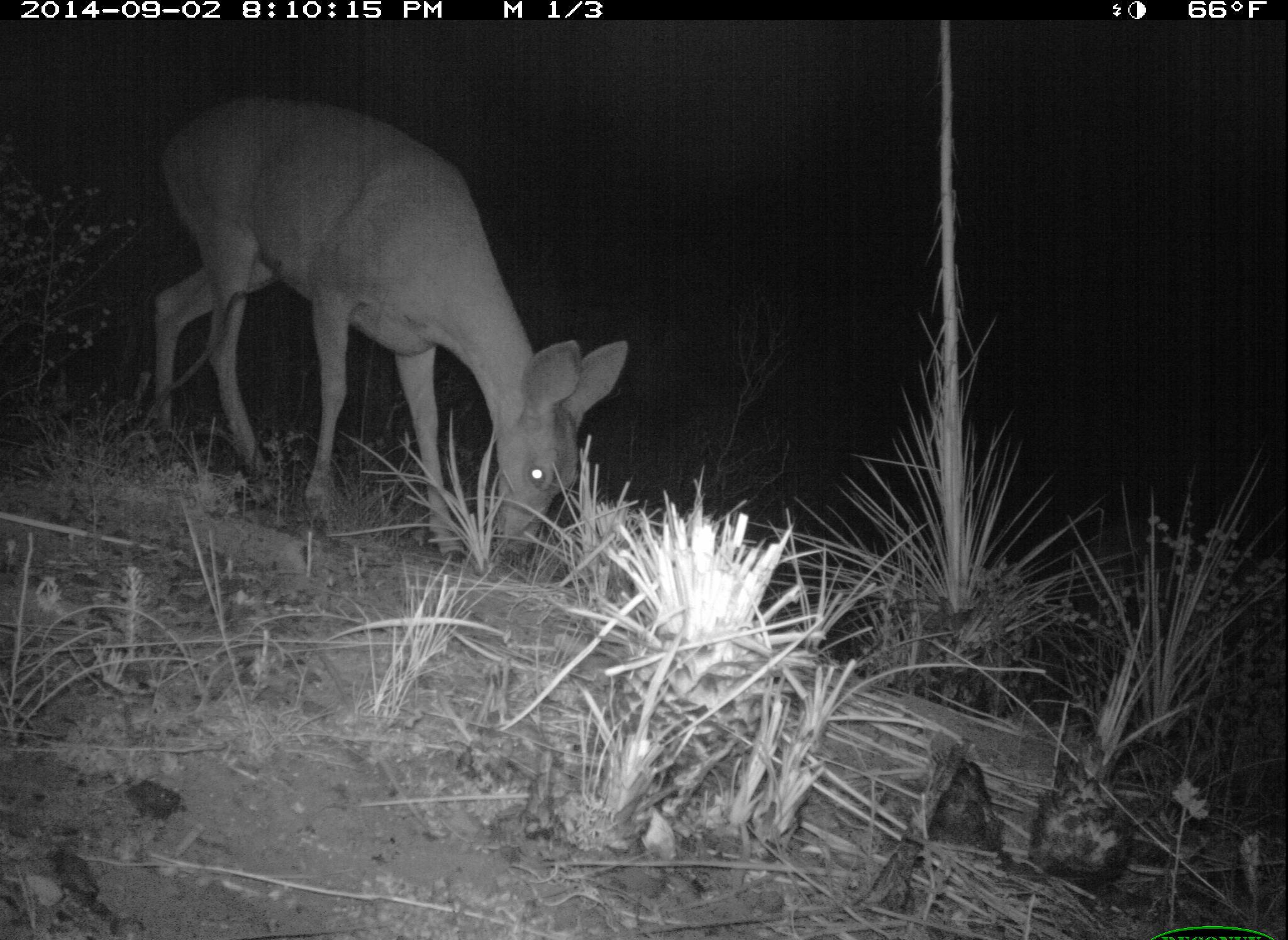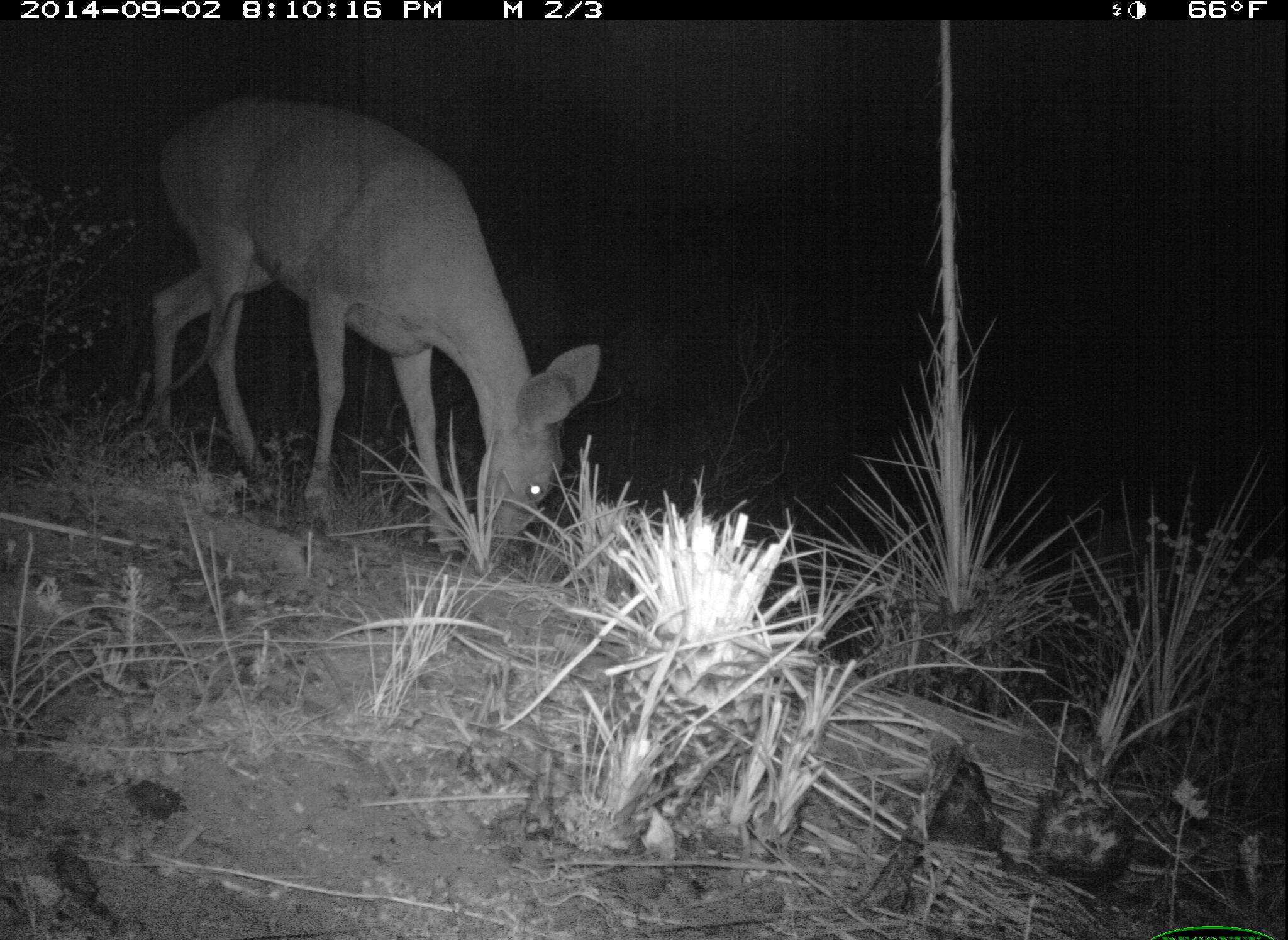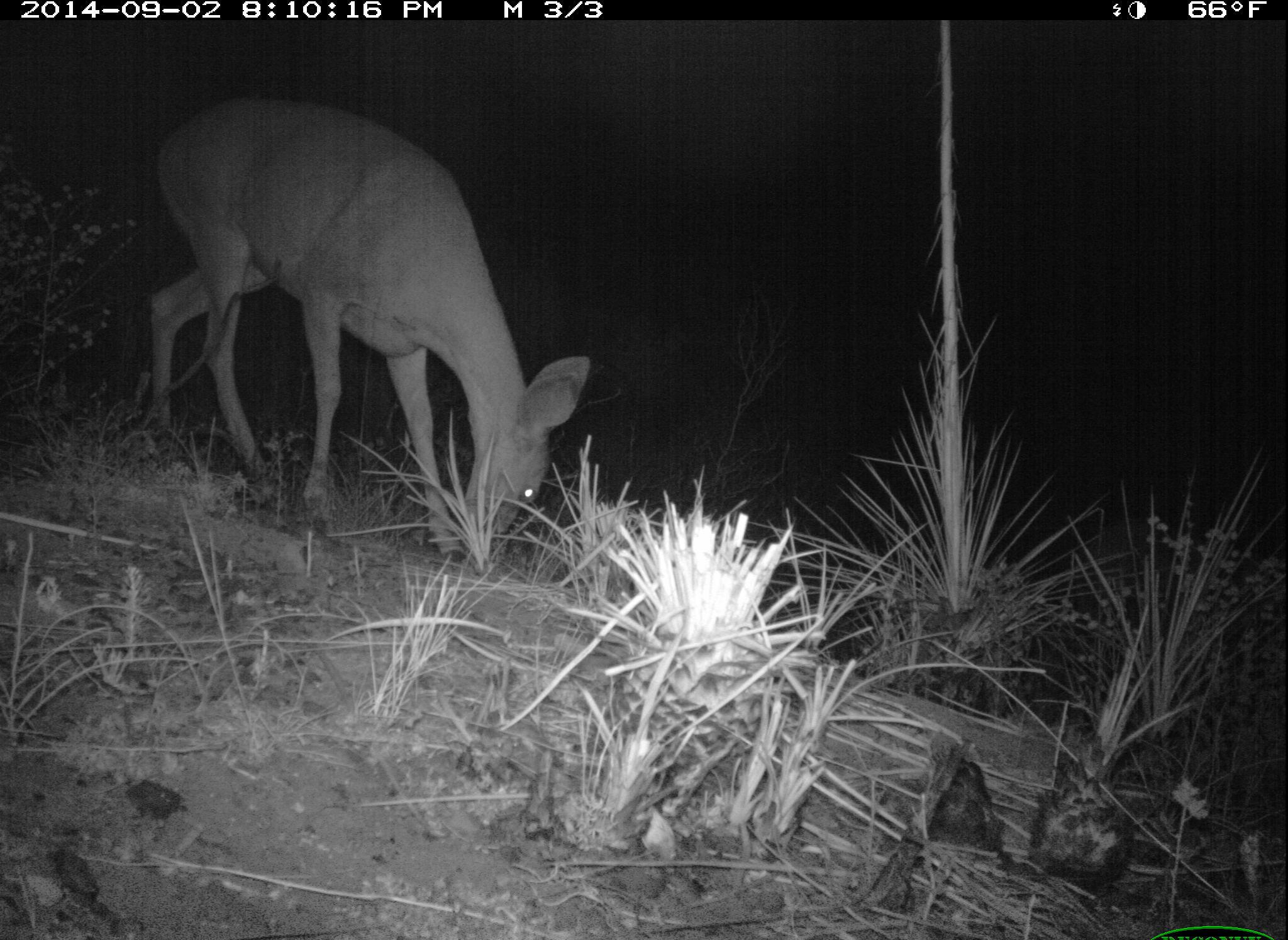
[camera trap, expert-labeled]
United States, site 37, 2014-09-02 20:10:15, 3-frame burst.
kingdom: Animalia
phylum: Chordata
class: Mammalia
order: Artiodactyla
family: Cervidae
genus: Odocoileus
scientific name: Odocoileus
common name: deer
Deer (Odocoileus).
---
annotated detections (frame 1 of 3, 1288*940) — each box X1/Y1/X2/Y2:
deer: 148/96/630/566; 1090/510/1187/627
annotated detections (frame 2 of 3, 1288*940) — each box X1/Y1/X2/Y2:
deer: 146/98/602/561; 1127/554/1217/659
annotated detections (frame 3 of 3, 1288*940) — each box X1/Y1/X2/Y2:
deer: 142/96/592/564; 1073/524/1198/645